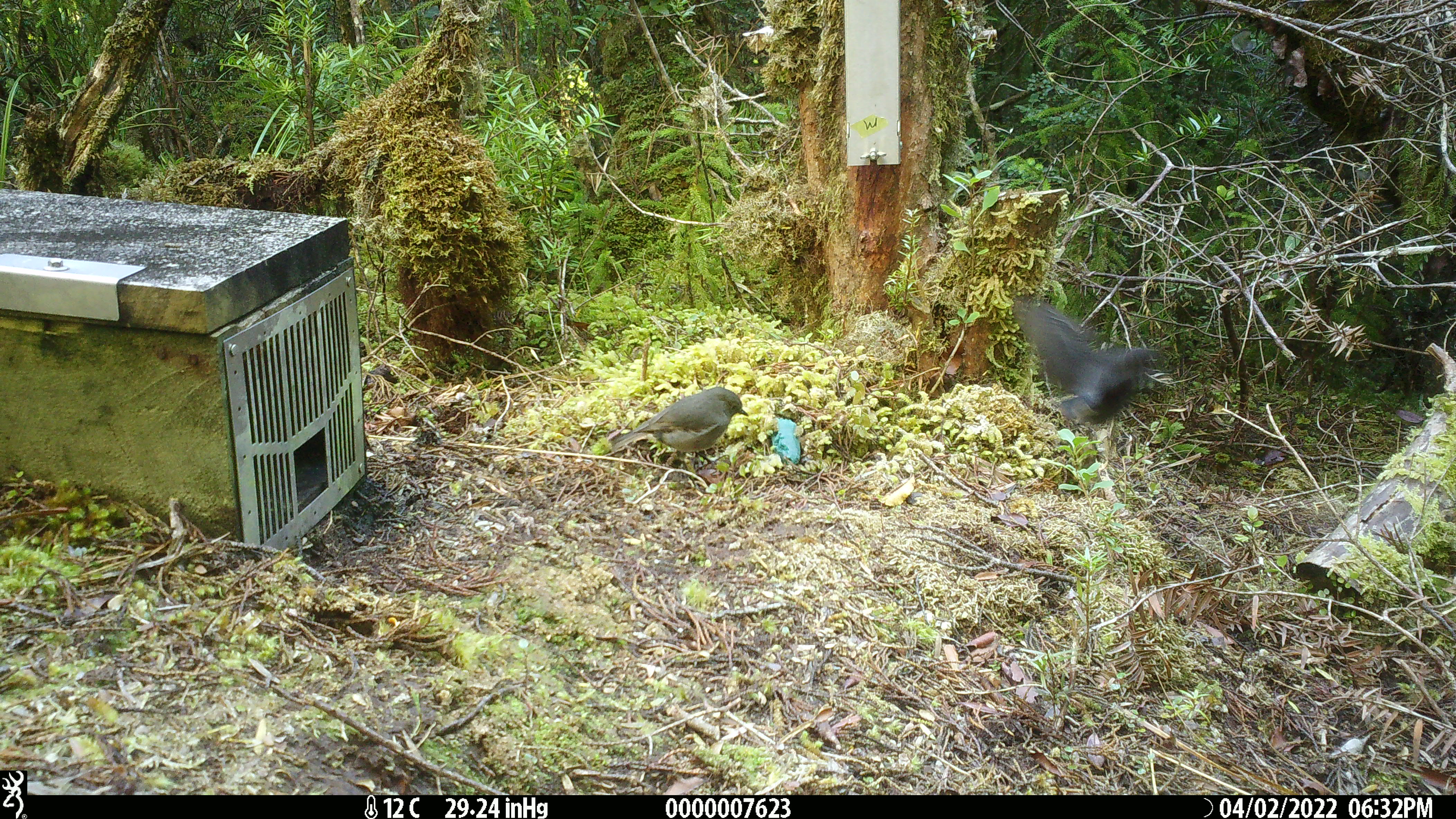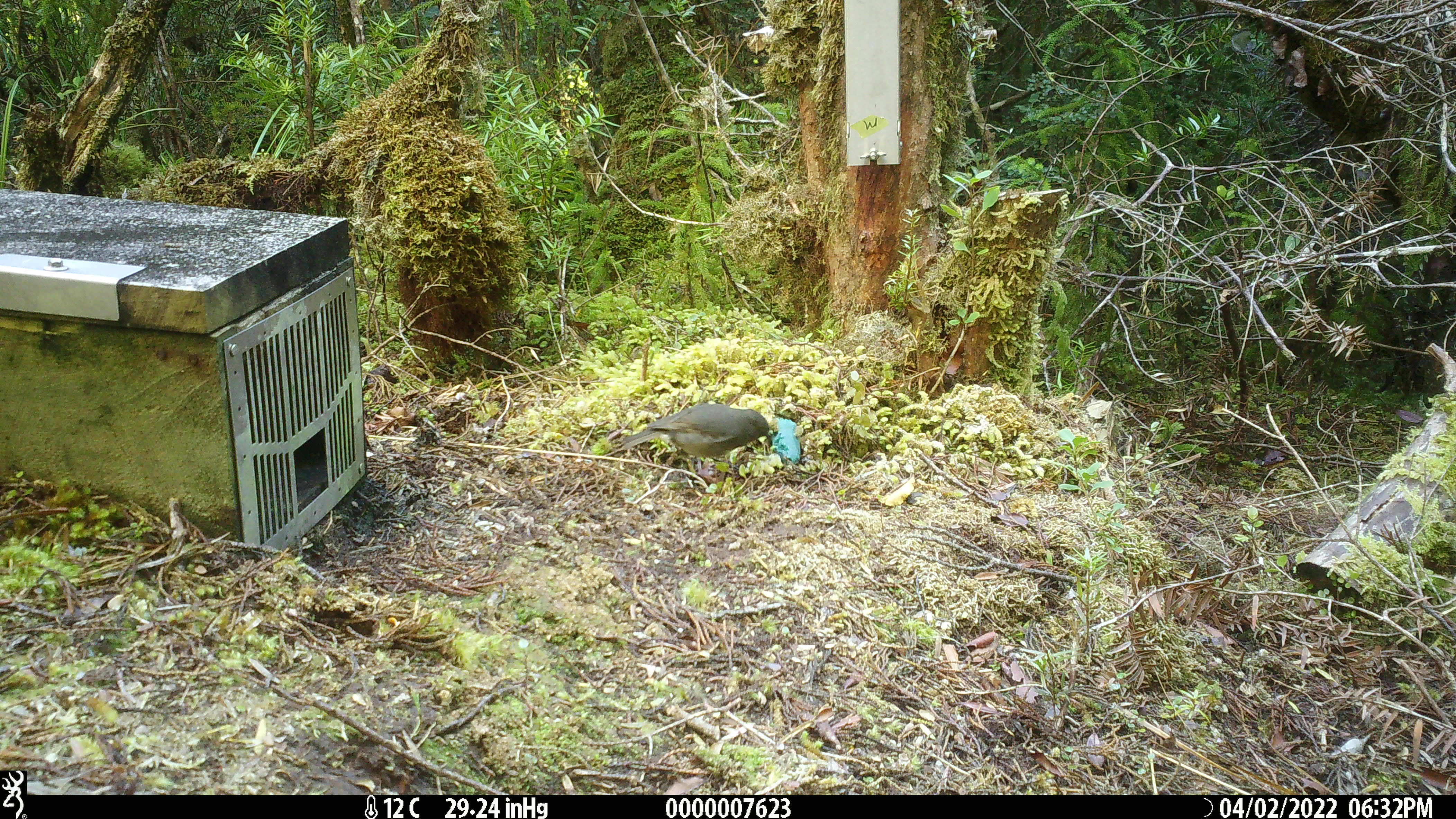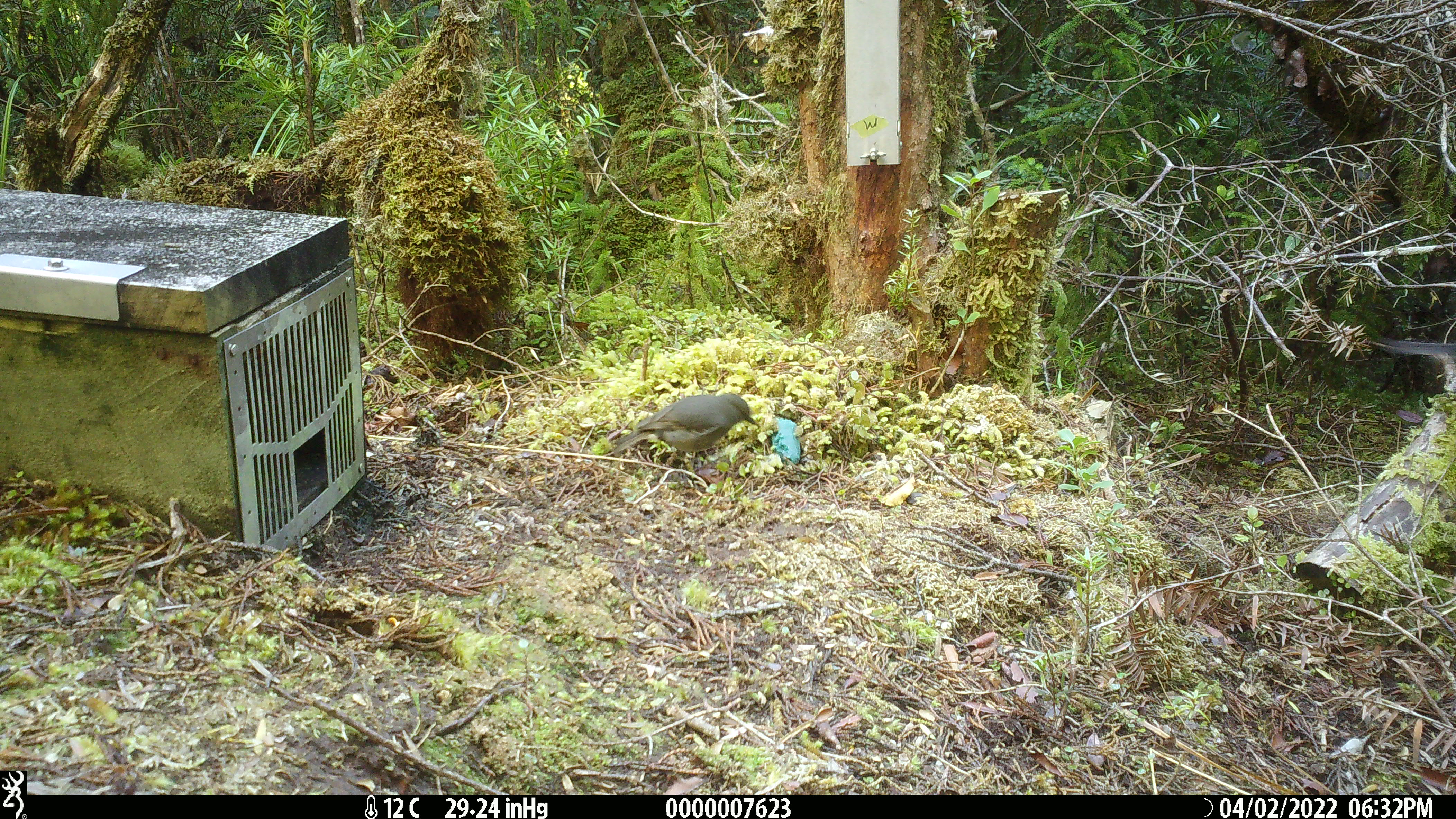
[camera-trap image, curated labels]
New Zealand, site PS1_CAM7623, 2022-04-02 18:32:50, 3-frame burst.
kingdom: Animalia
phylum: Chordata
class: Aves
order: Passeriformes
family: Petroicidae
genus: Petroica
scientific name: Petroica australis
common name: new zealand robin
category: robin